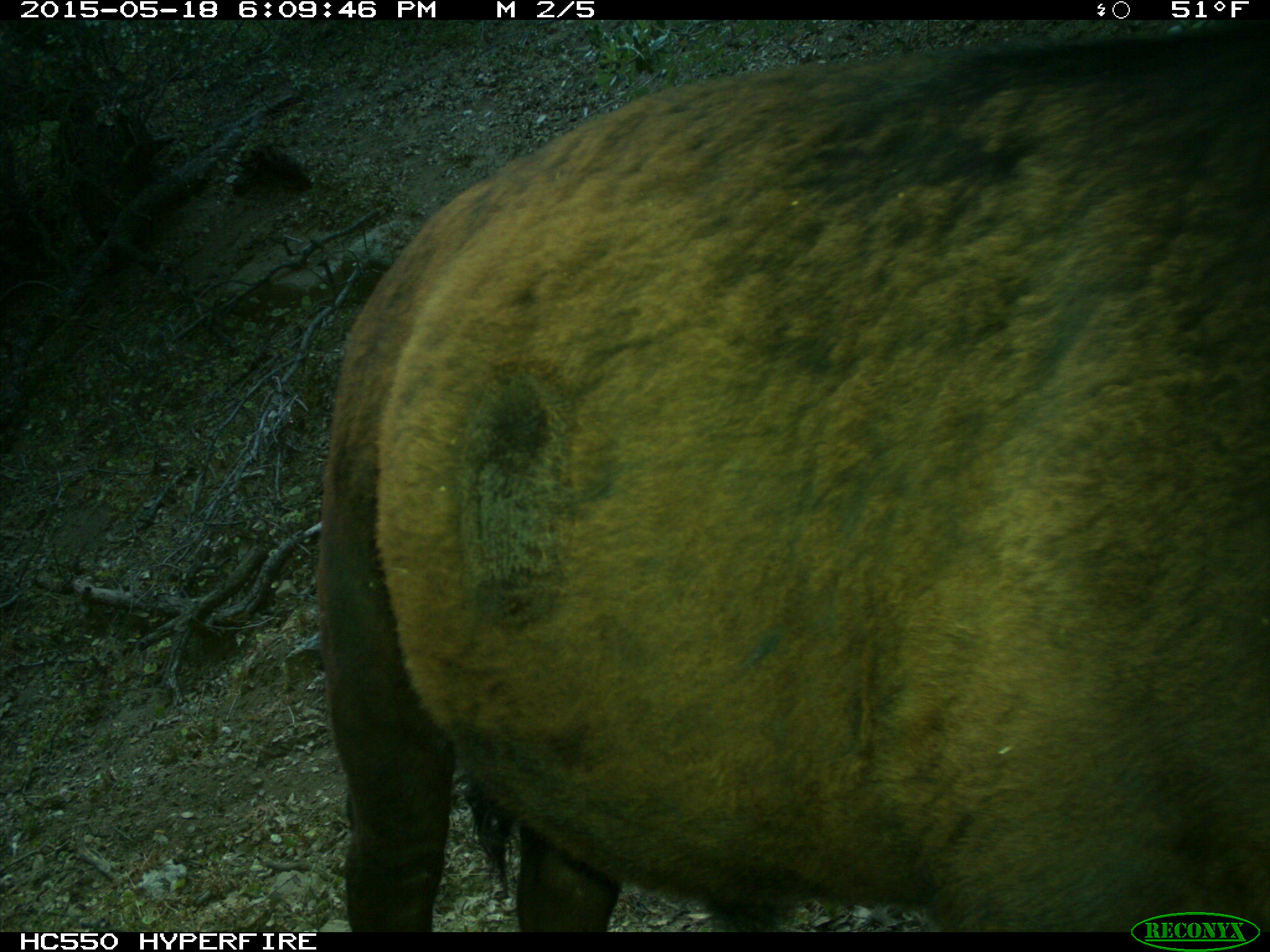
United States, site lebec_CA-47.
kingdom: Animalia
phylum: Chordata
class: Mammalia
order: Artiodactyla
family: Bovidae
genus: Bos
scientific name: Bos taurus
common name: domestic cow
Bos taurus (domestic cow).